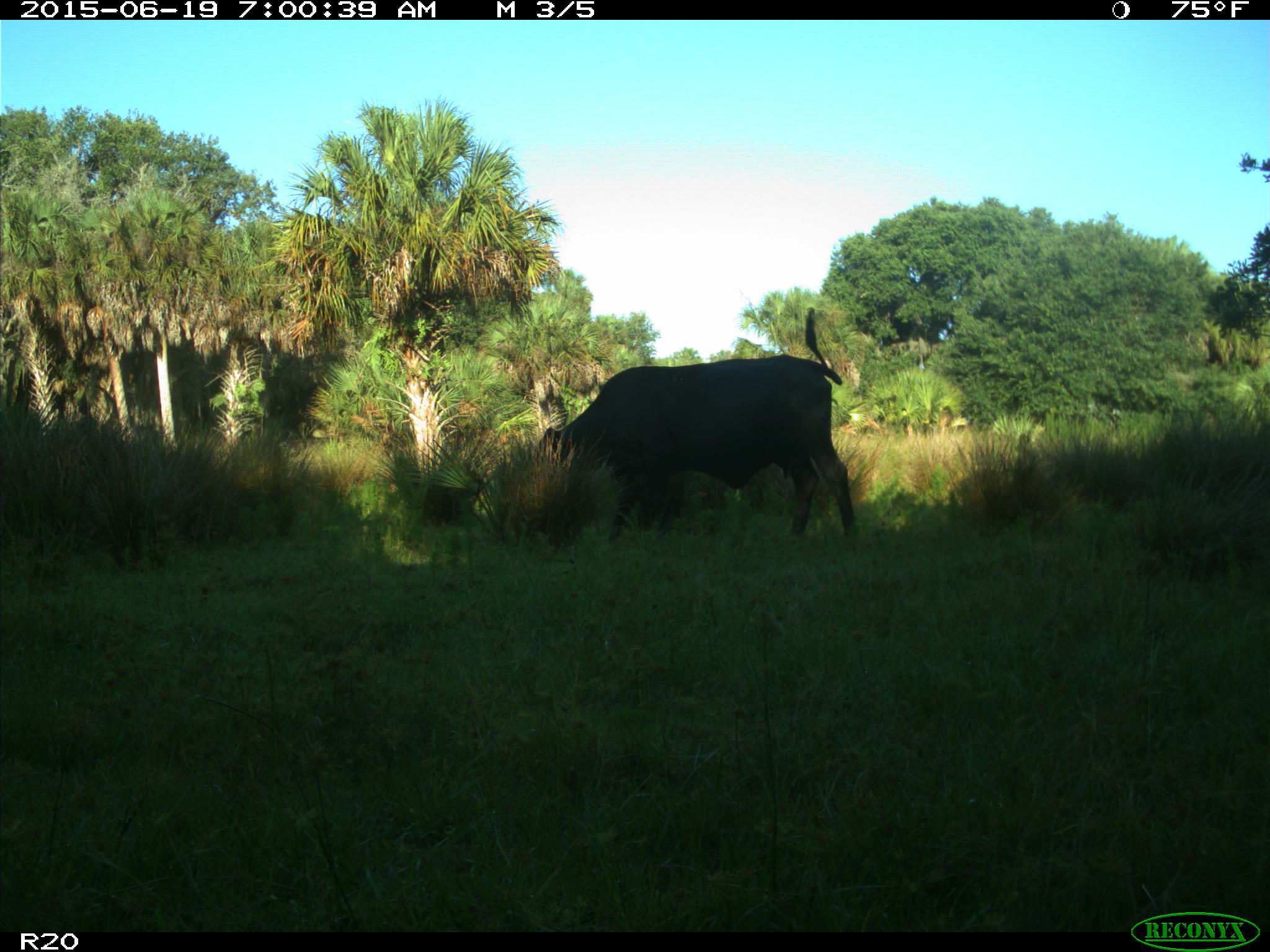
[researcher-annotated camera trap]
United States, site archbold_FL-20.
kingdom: Animalia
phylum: Chordata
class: Mammalia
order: Artiodactyla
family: Bovidae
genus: Bos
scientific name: Bos taurus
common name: domestic cow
Bos taurus (domestic cow).